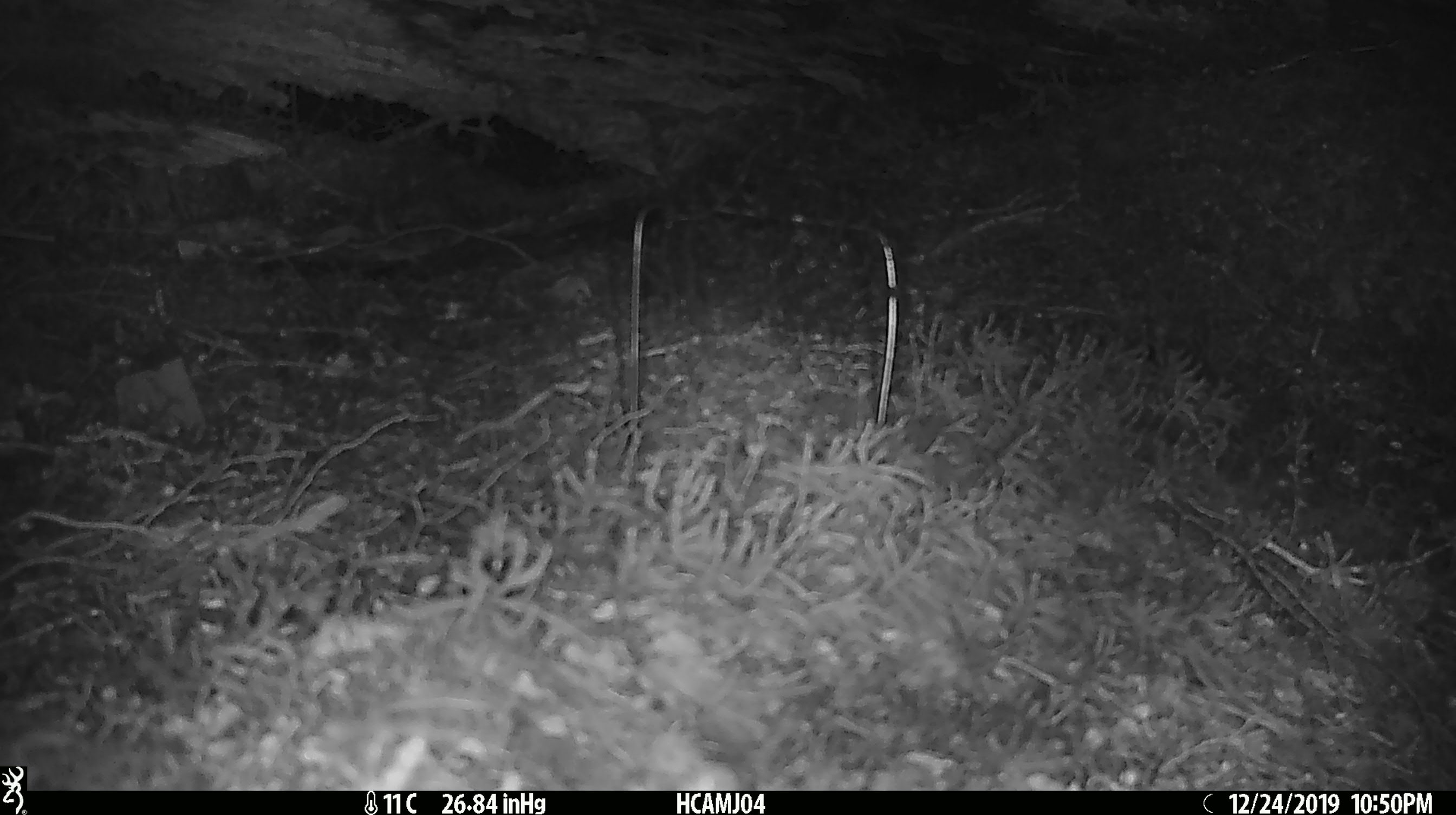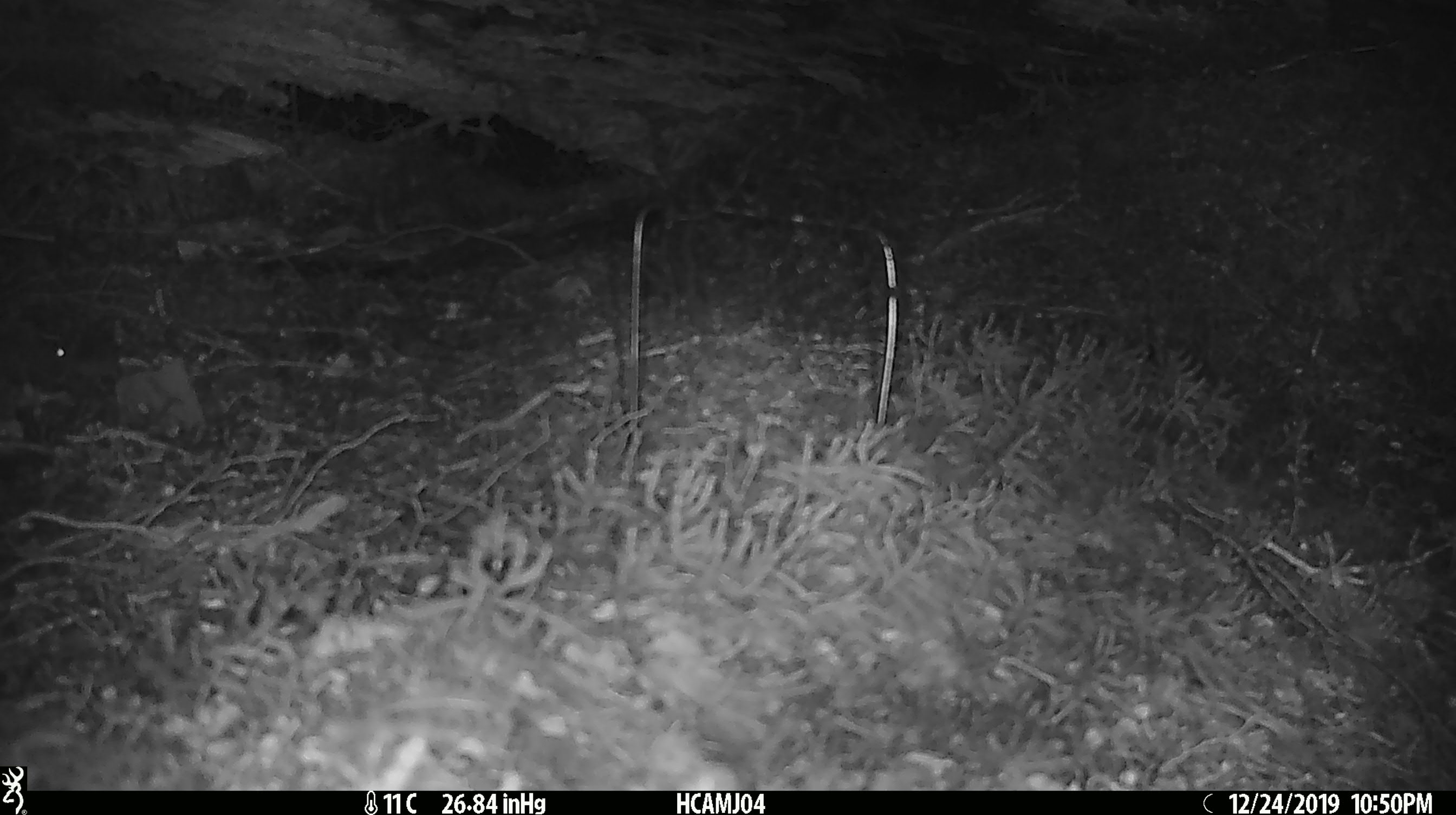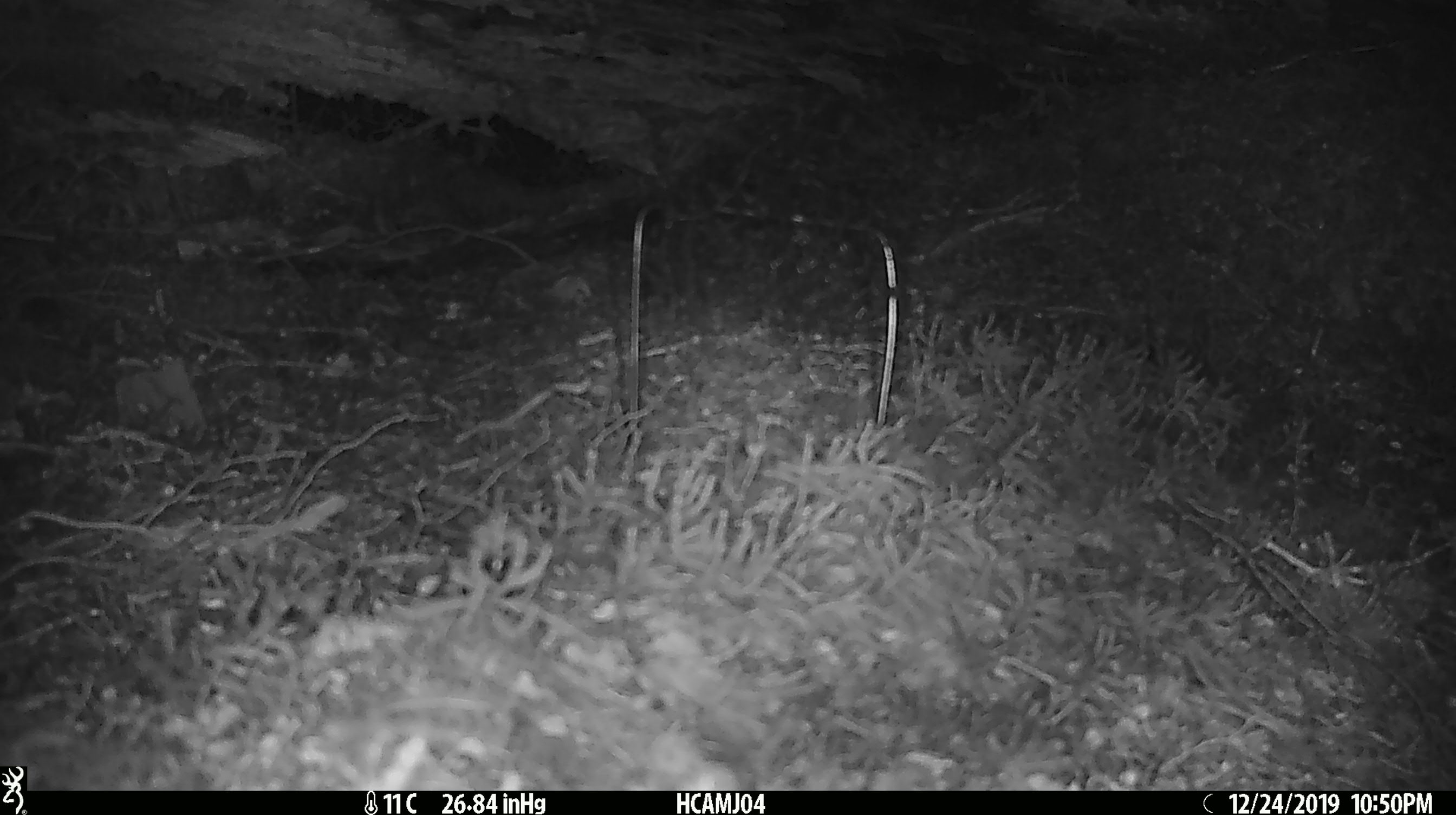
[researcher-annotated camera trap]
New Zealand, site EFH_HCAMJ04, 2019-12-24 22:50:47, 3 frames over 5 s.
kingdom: Animalia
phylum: Chordata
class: Mammalia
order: Rodentia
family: Muridae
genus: Mus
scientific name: Mus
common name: mouse